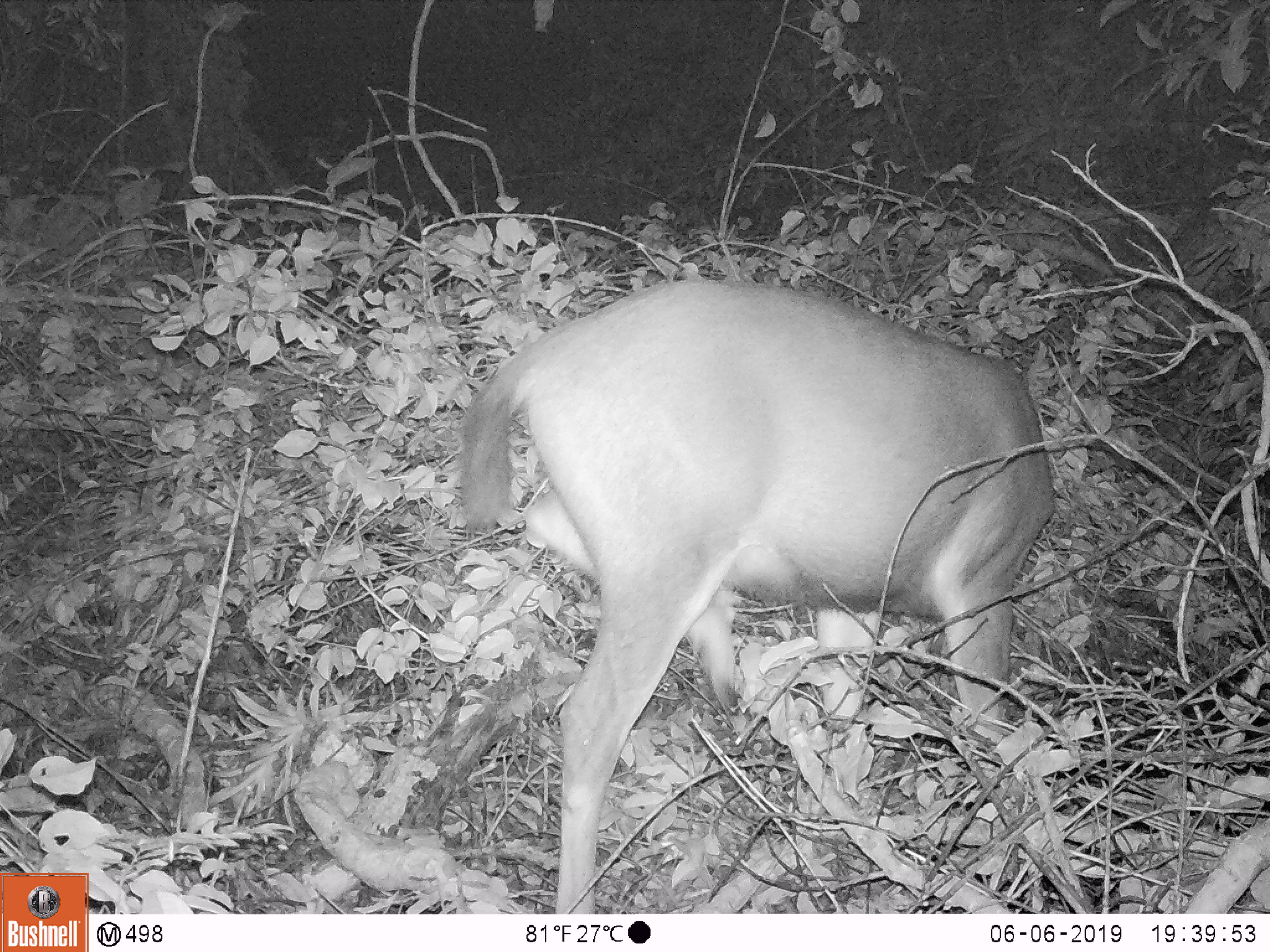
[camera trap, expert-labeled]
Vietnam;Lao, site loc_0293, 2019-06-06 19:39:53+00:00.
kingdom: Animalia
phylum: Chordata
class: Mammalia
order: Artiodactyla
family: Cervidae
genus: Rusa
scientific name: Rusa unicolor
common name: sambar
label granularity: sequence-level